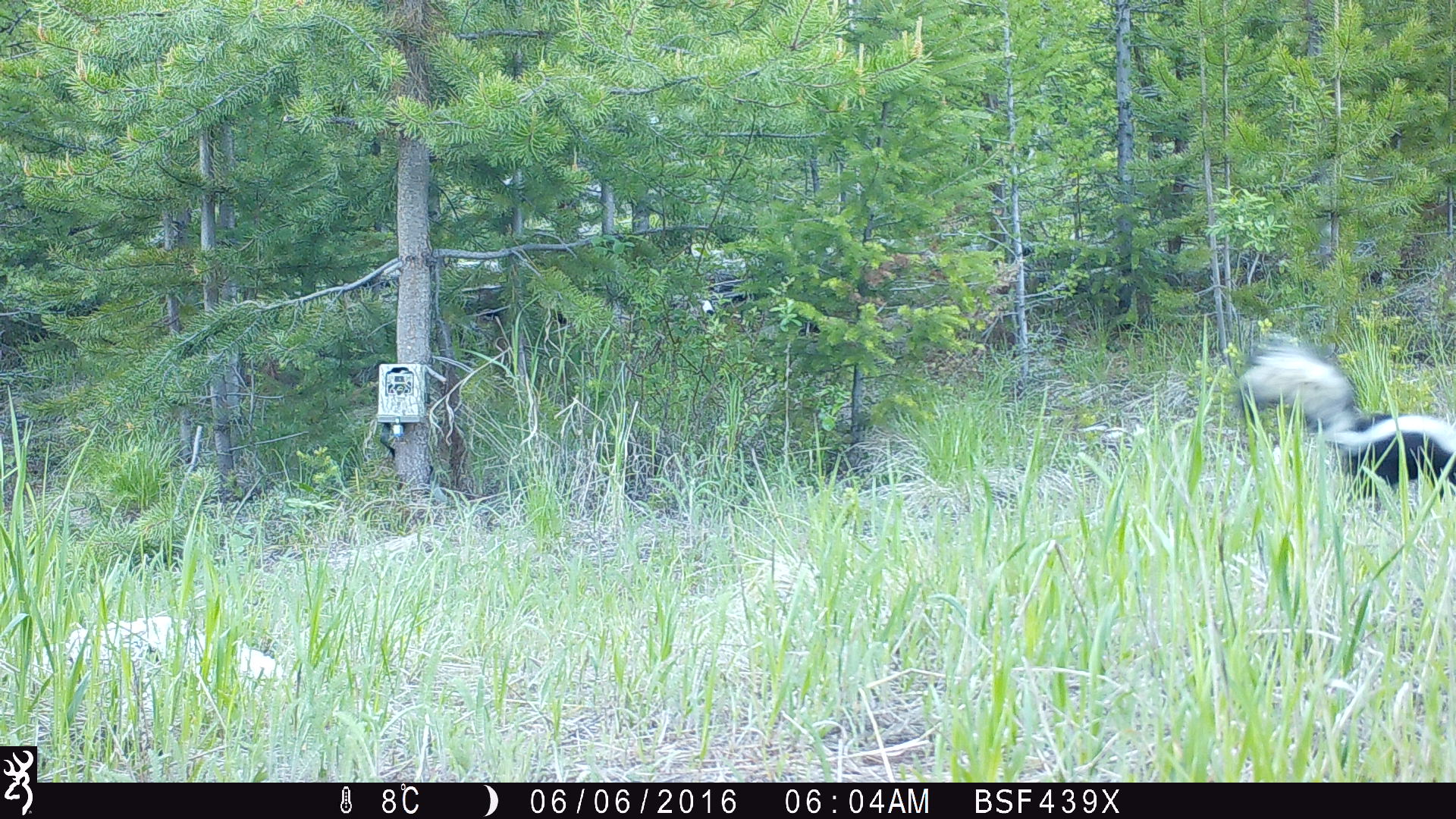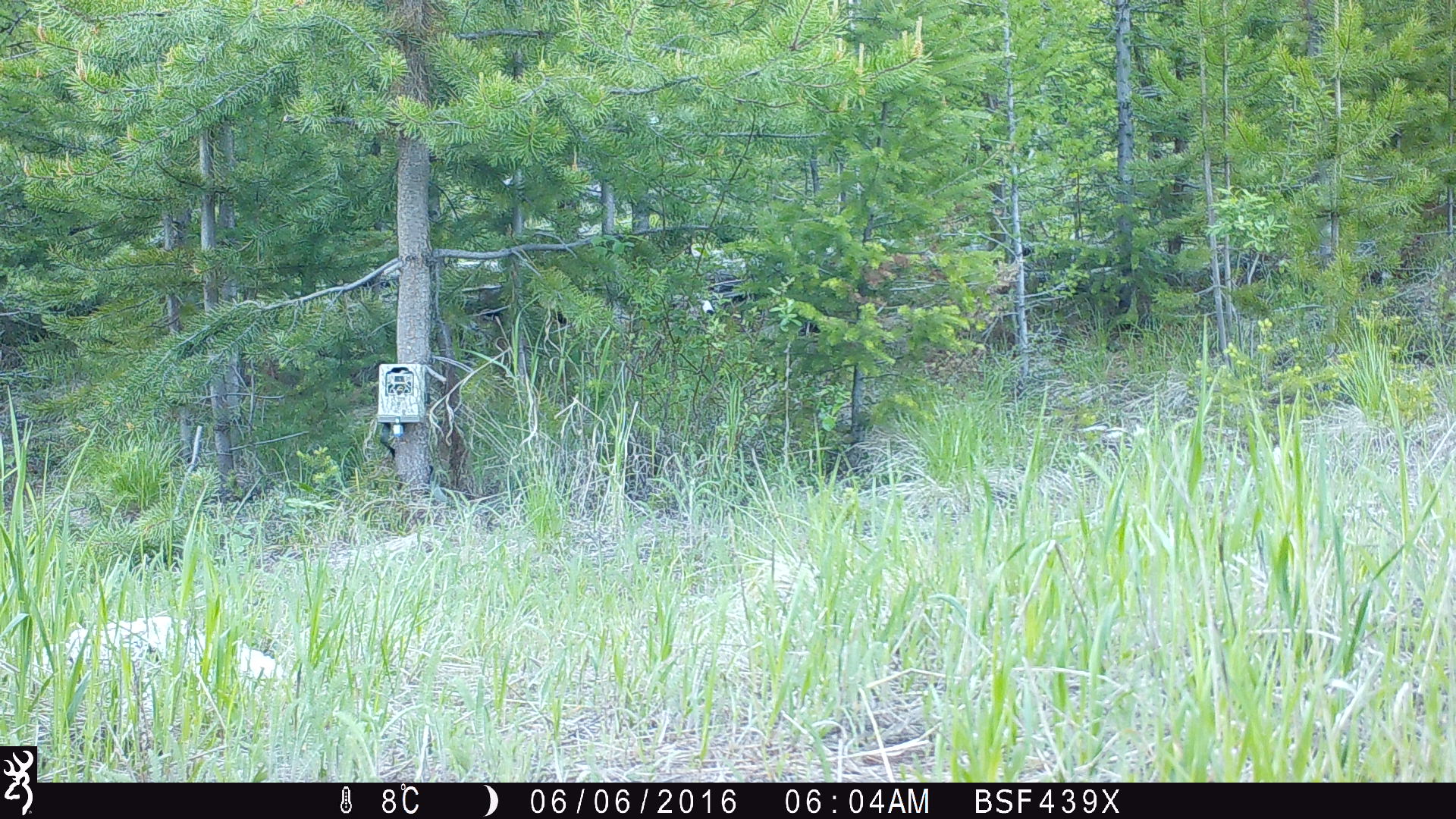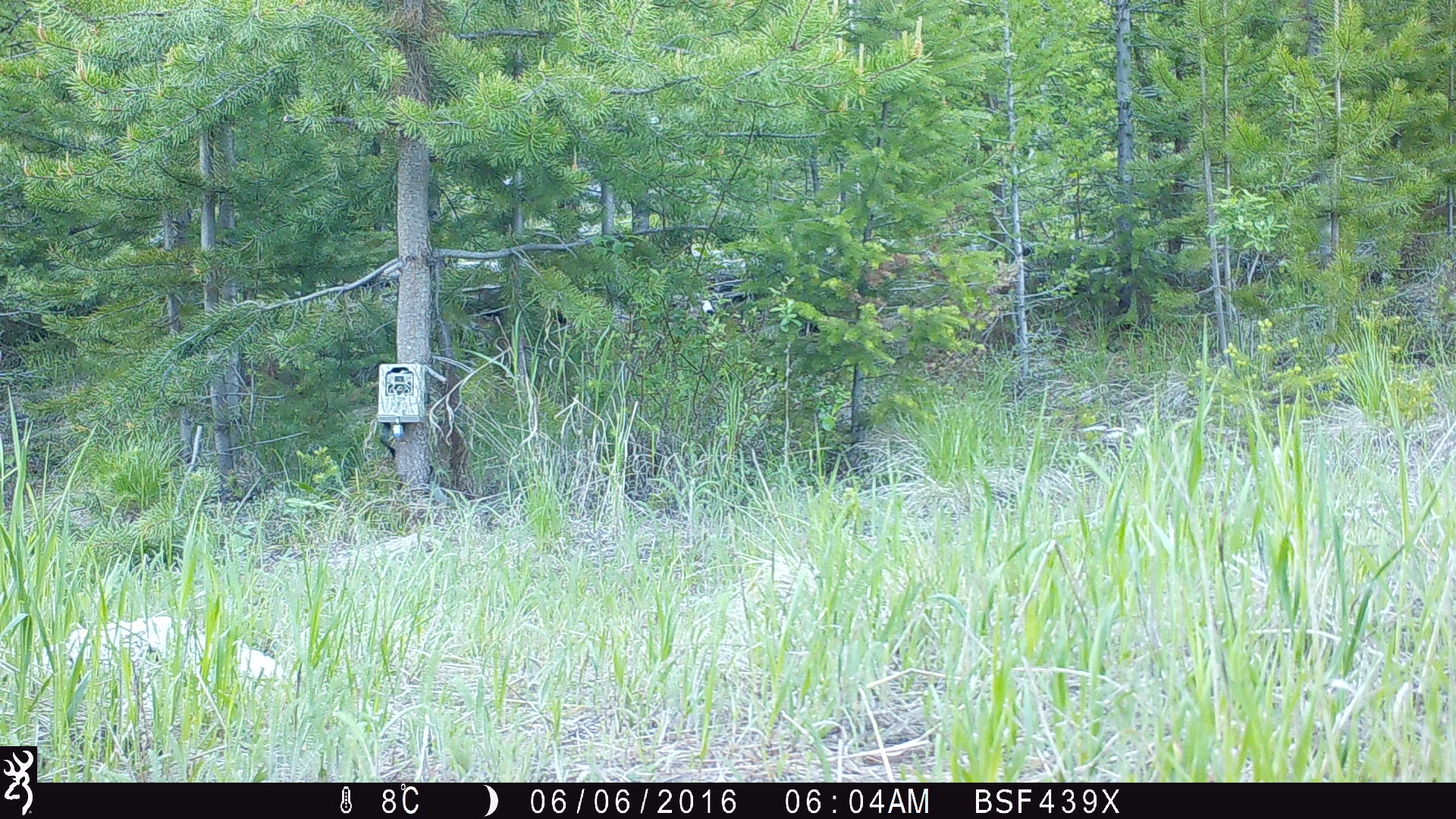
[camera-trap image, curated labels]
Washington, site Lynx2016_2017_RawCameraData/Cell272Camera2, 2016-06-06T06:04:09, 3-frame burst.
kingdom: Animalia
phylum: Chordata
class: Mammalia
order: Carnivora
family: Mephitidae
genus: Mephitis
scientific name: Mephitis mephitis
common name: striped skunk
Mephitis mephitis (striped skunk). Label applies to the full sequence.